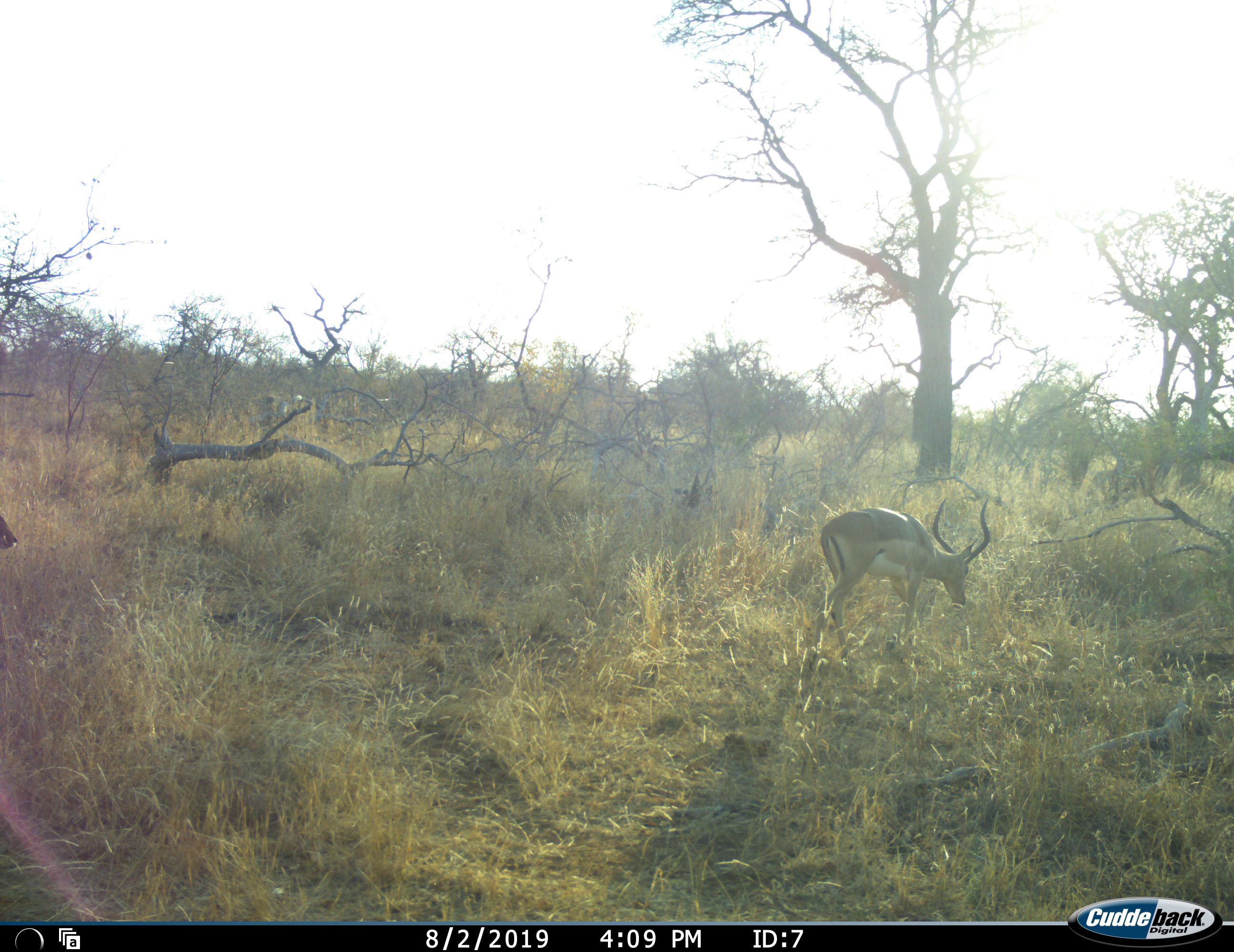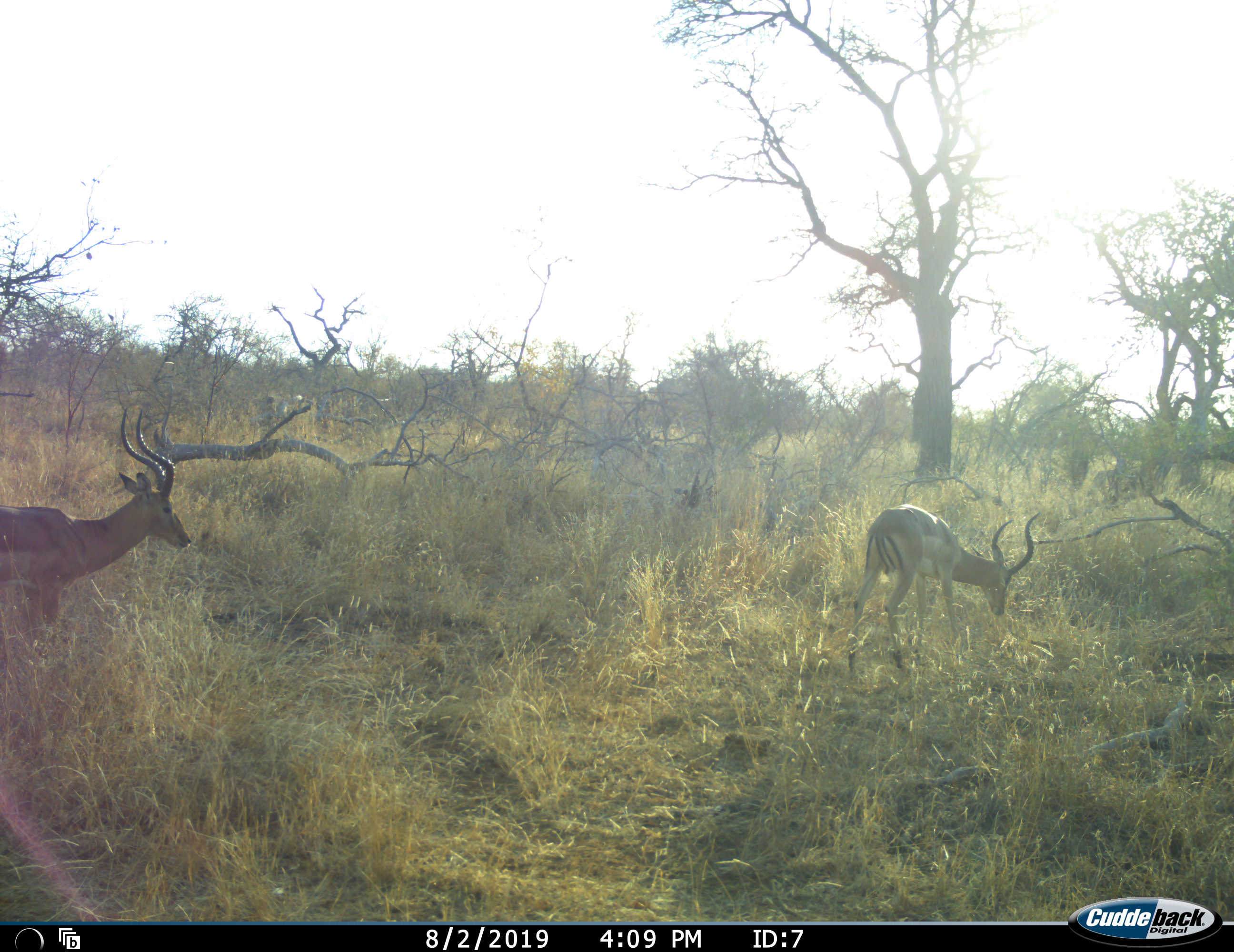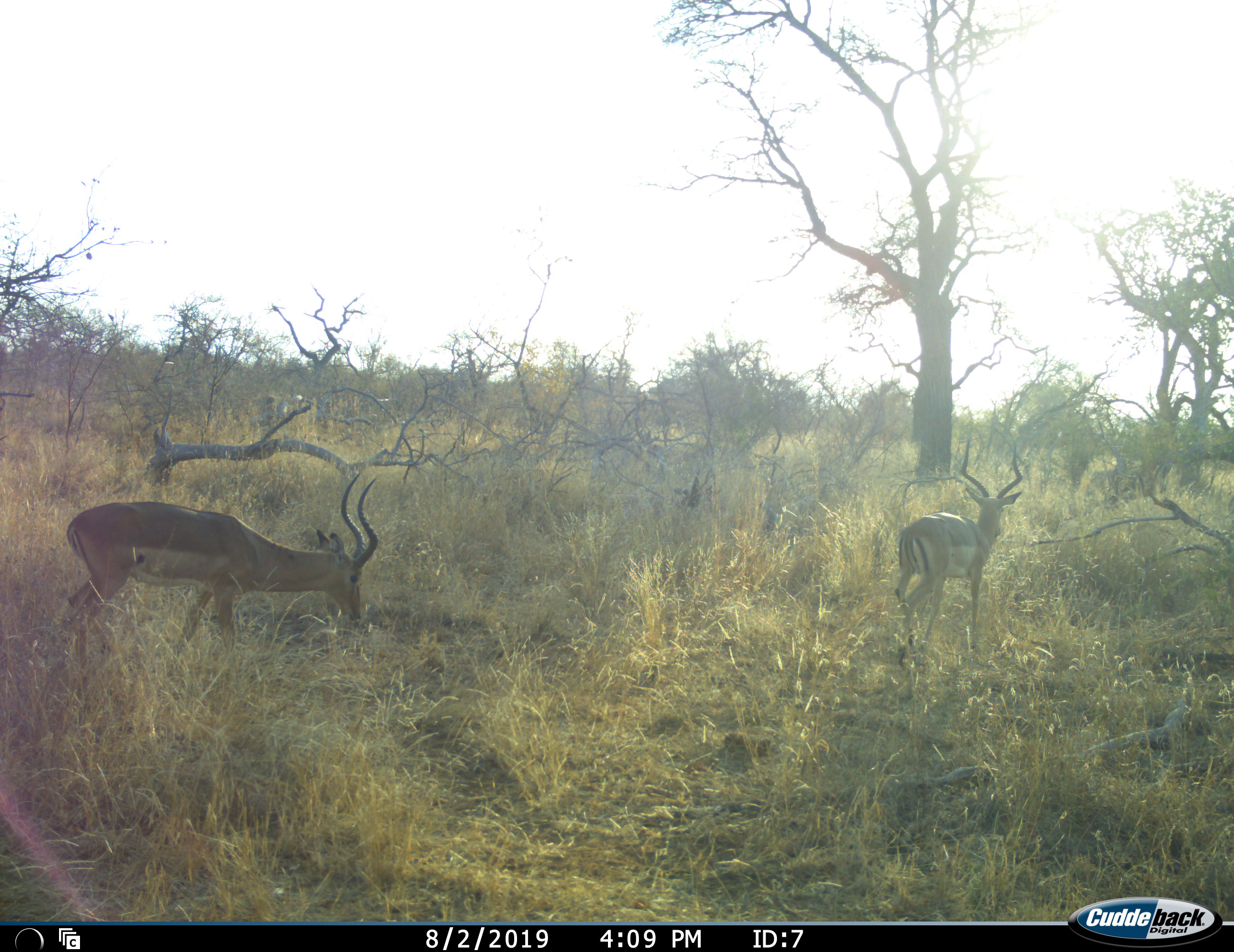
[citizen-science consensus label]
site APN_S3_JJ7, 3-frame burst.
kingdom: Animalia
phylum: Chordata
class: Mammalia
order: Artiodactyla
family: Bovidae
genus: Aepyceros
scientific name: Aepyceros melampus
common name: impala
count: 2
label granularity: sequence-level